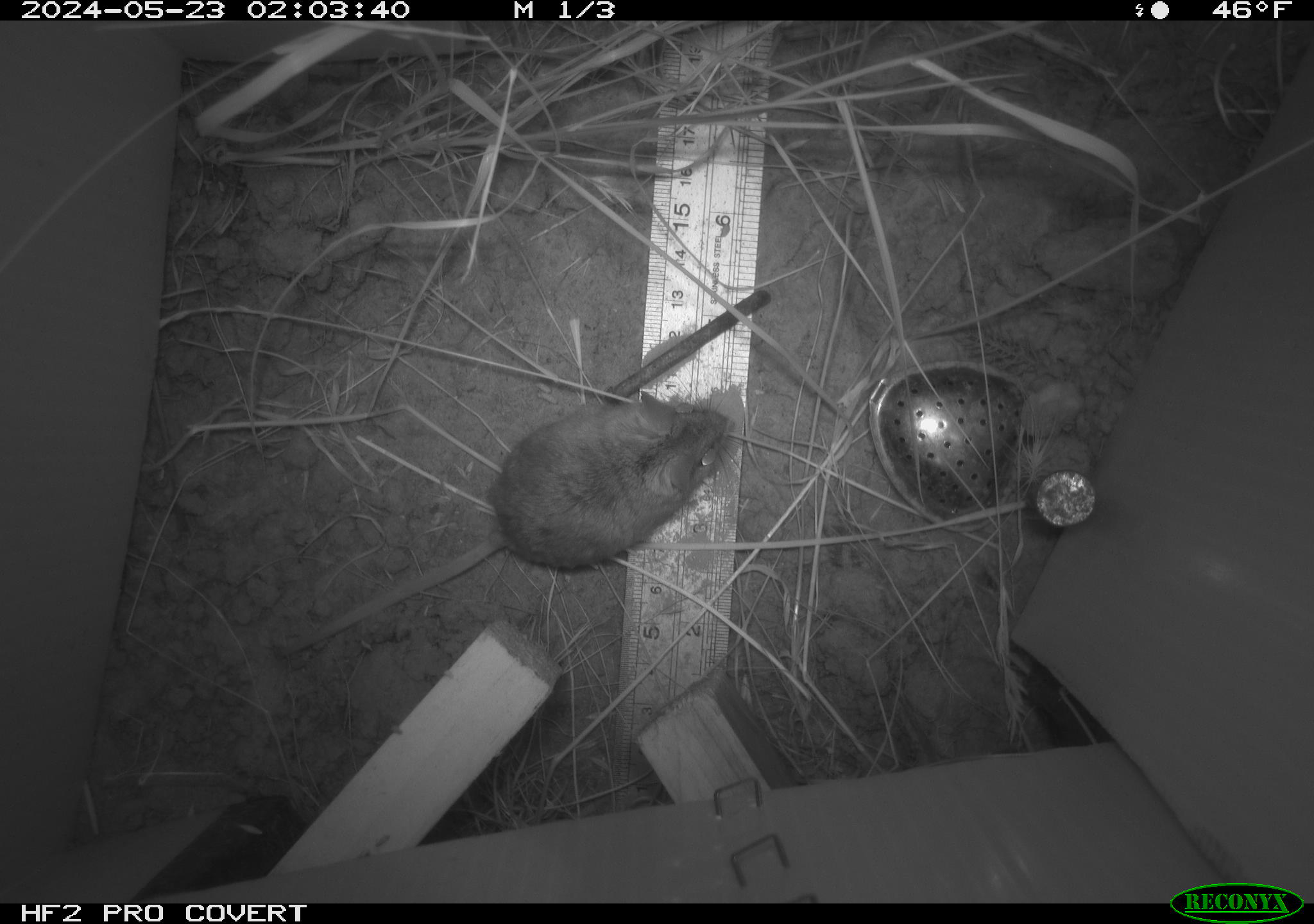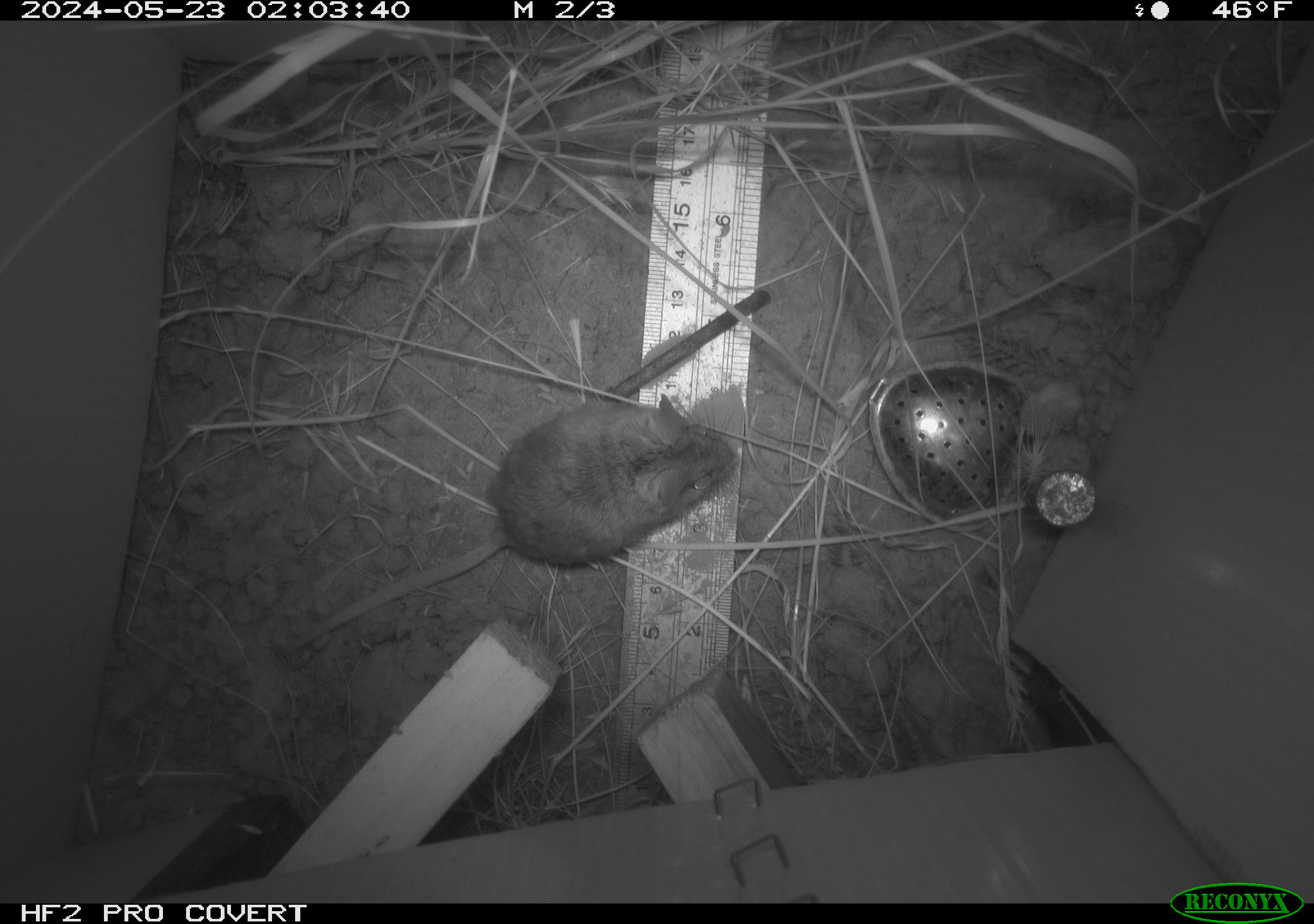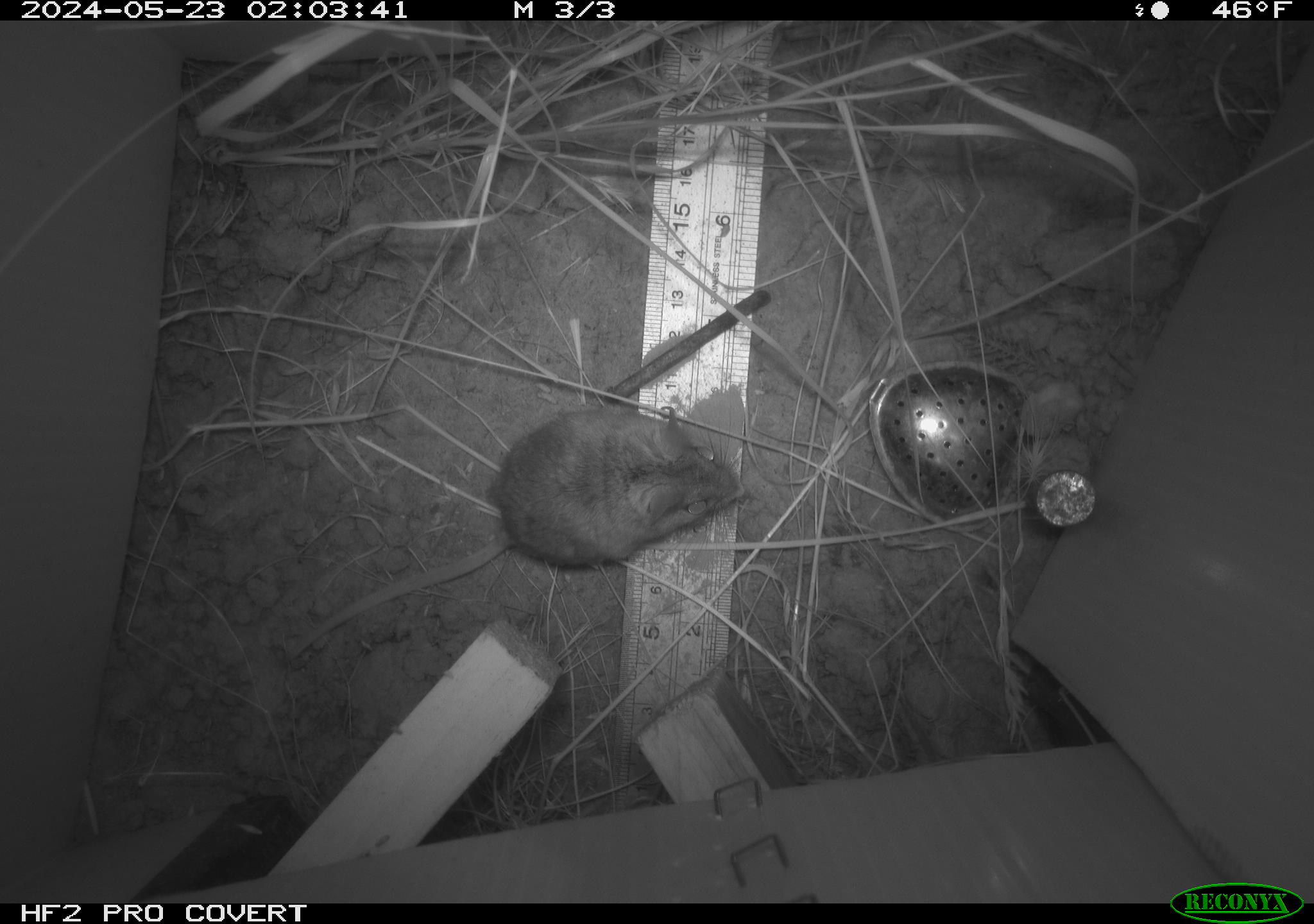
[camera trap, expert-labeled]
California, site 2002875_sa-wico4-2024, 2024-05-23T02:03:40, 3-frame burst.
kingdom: Animalia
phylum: Chordata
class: Mammalia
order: Rodentia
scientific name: Rodentia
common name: rodent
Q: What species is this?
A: Rodent (Rodentia).